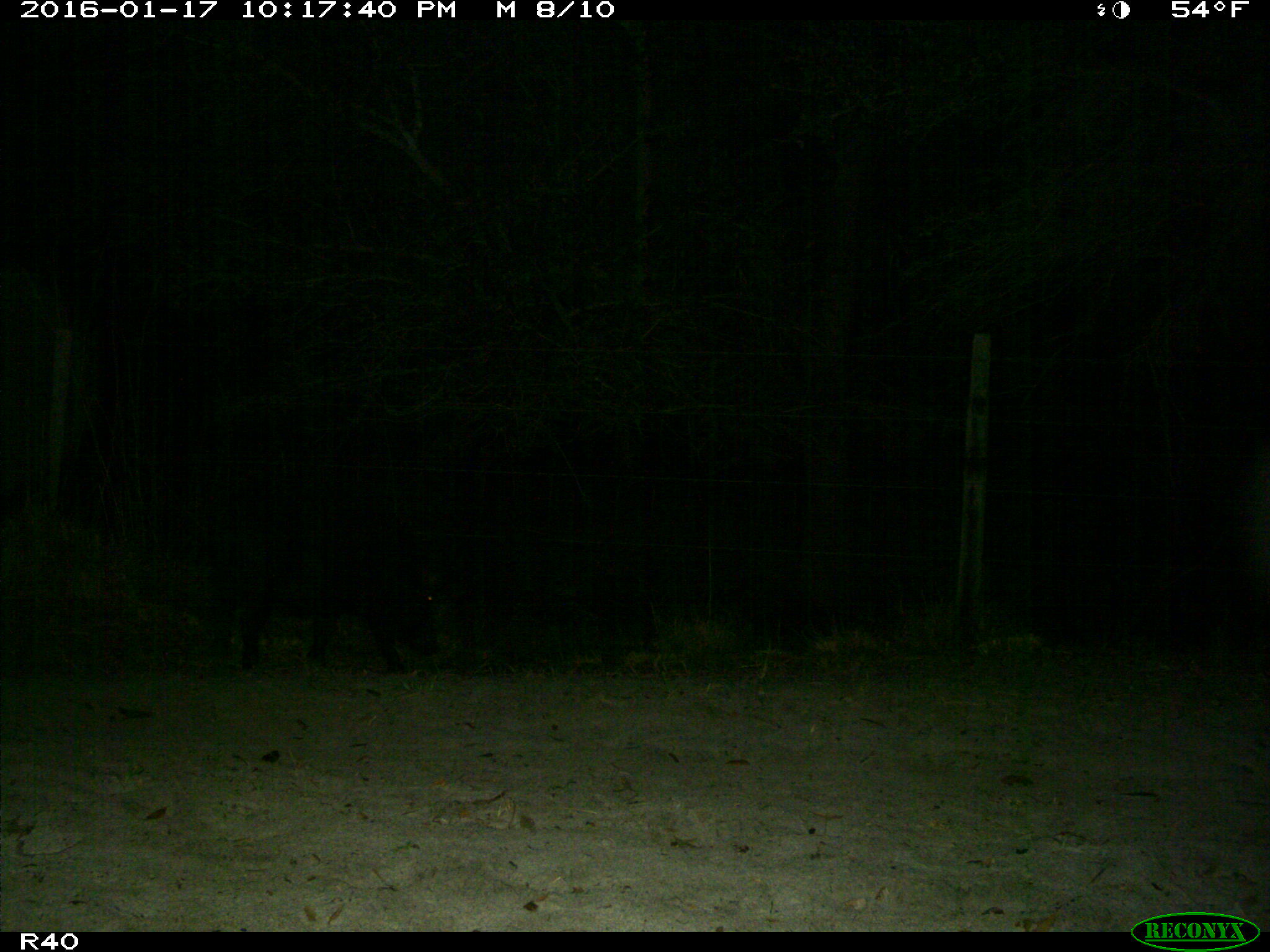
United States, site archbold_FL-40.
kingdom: Animalia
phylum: Chordata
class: Mammalia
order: Artiodactyla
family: Suidae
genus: Sus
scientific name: Sus scrofa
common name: wild boar